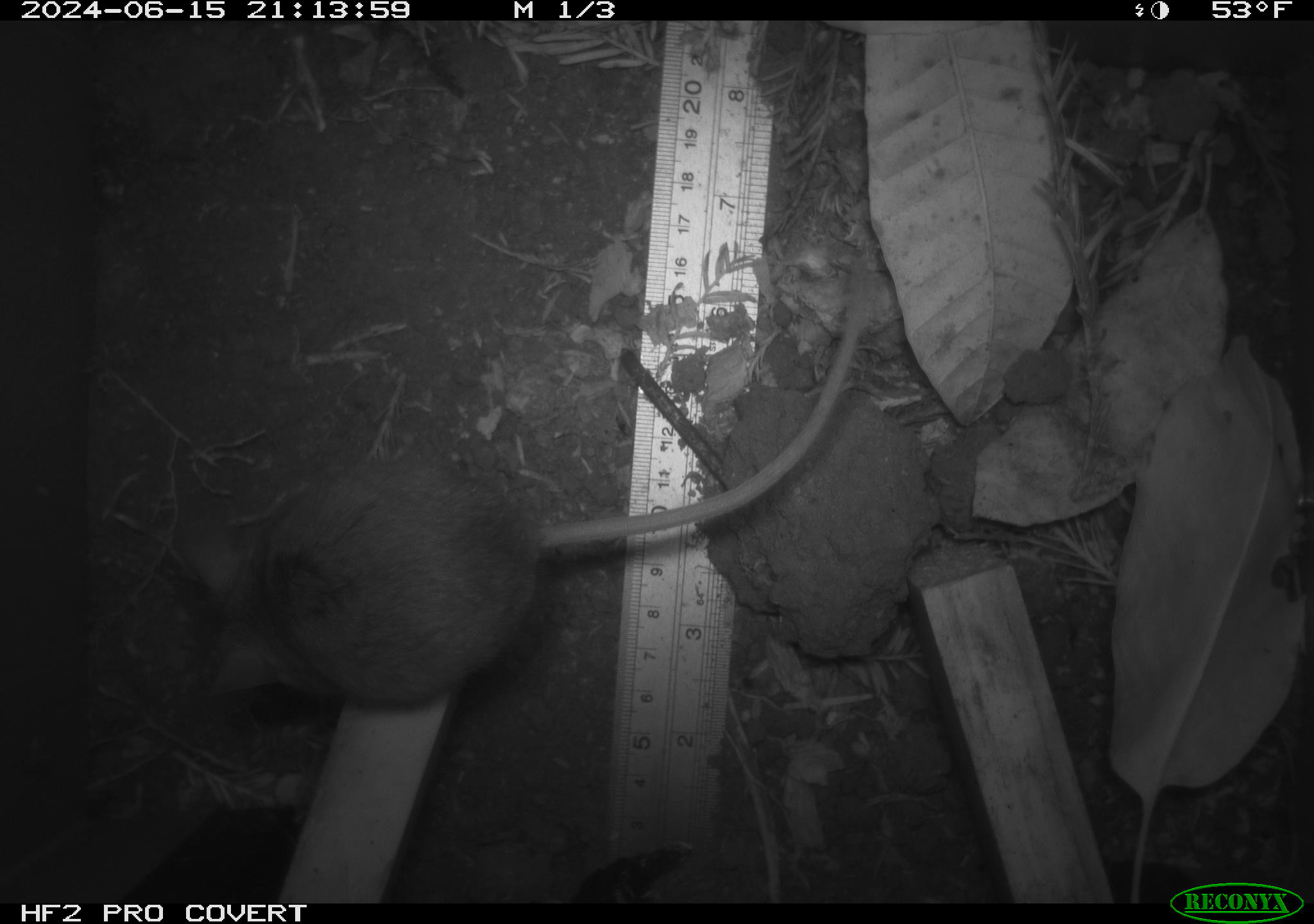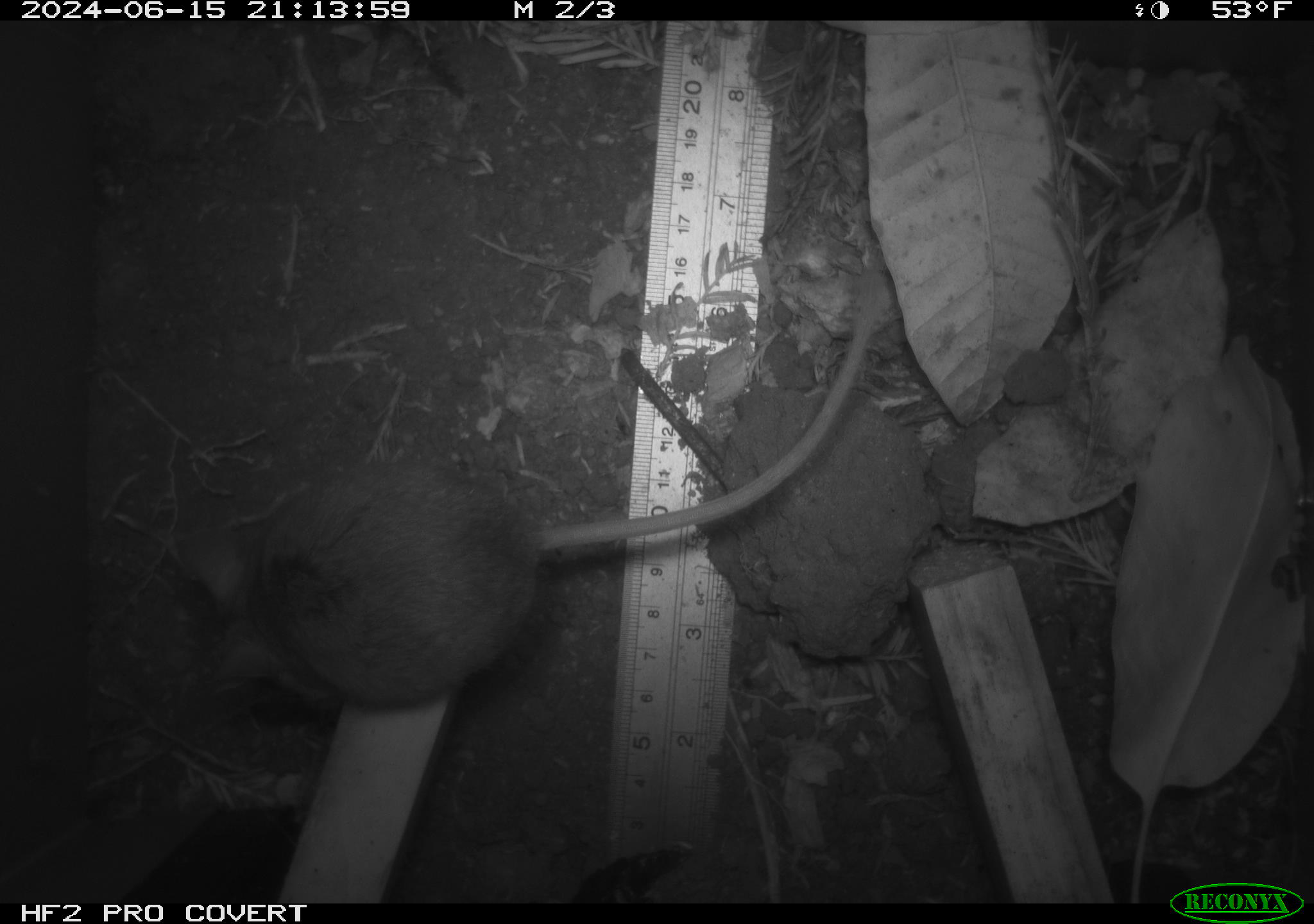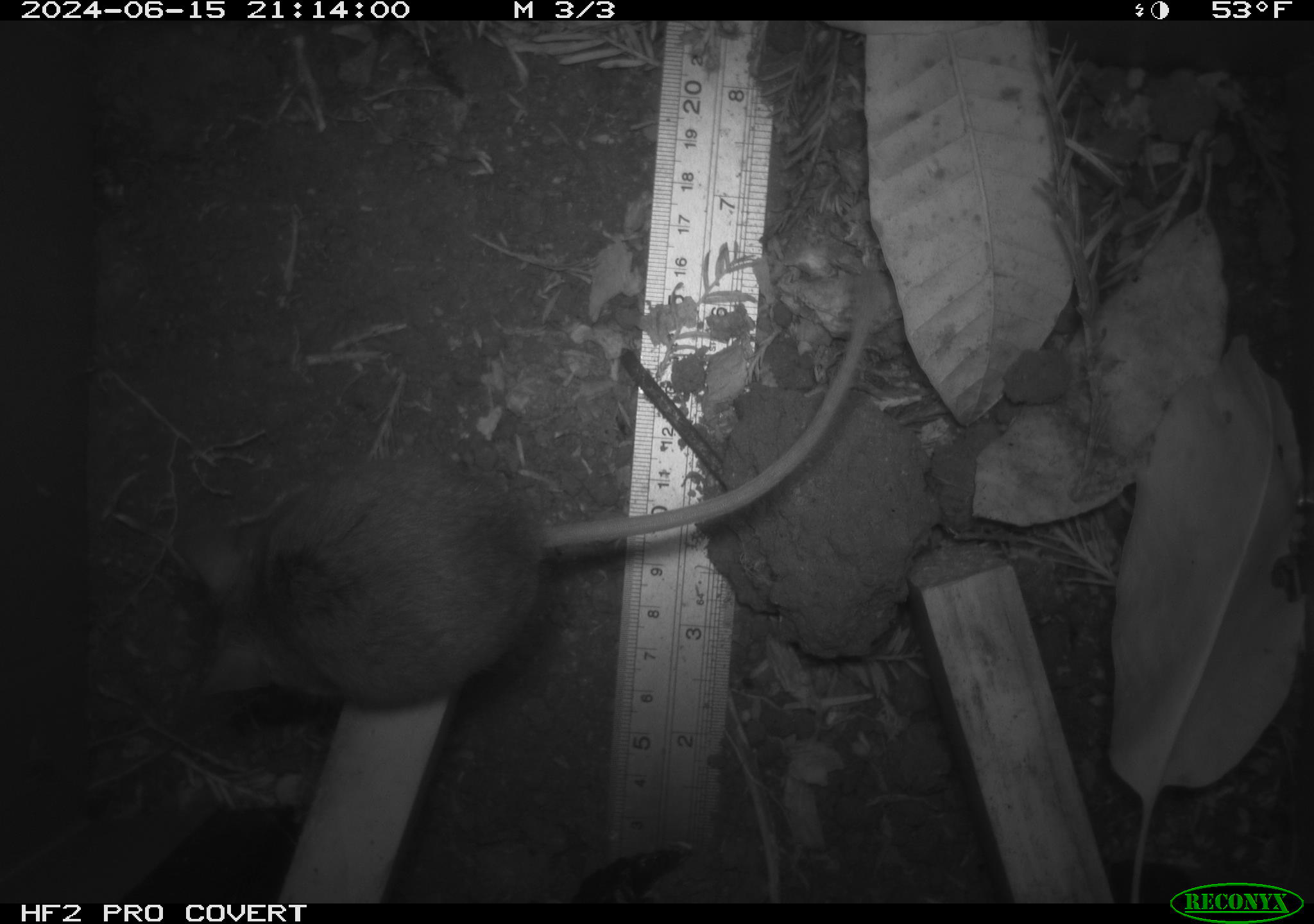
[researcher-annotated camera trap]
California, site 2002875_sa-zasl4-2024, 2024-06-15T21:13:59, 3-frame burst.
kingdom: Animalia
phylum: Chordata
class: Mammalia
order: Rodentia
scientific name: Rodentia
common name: mouse species